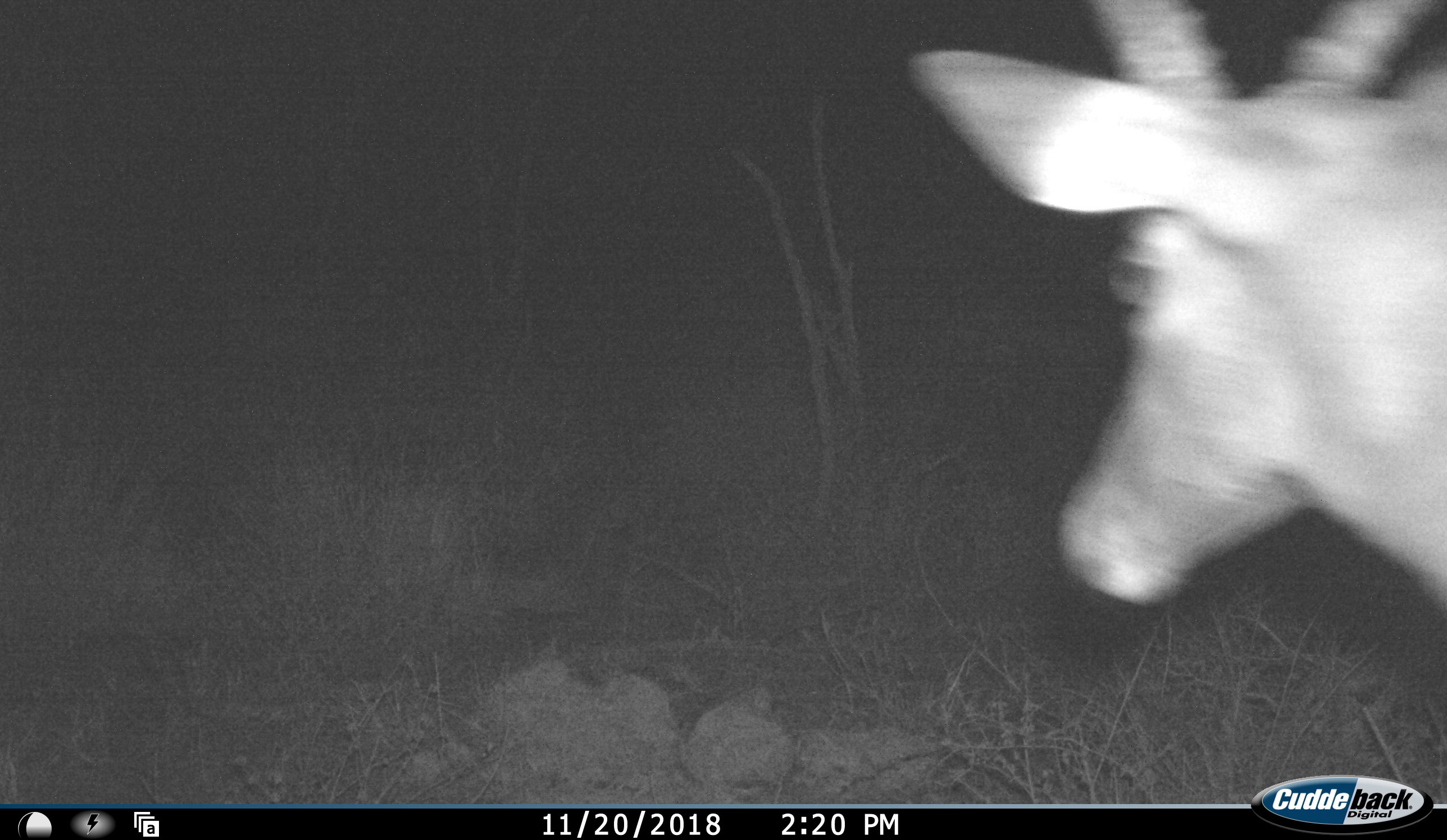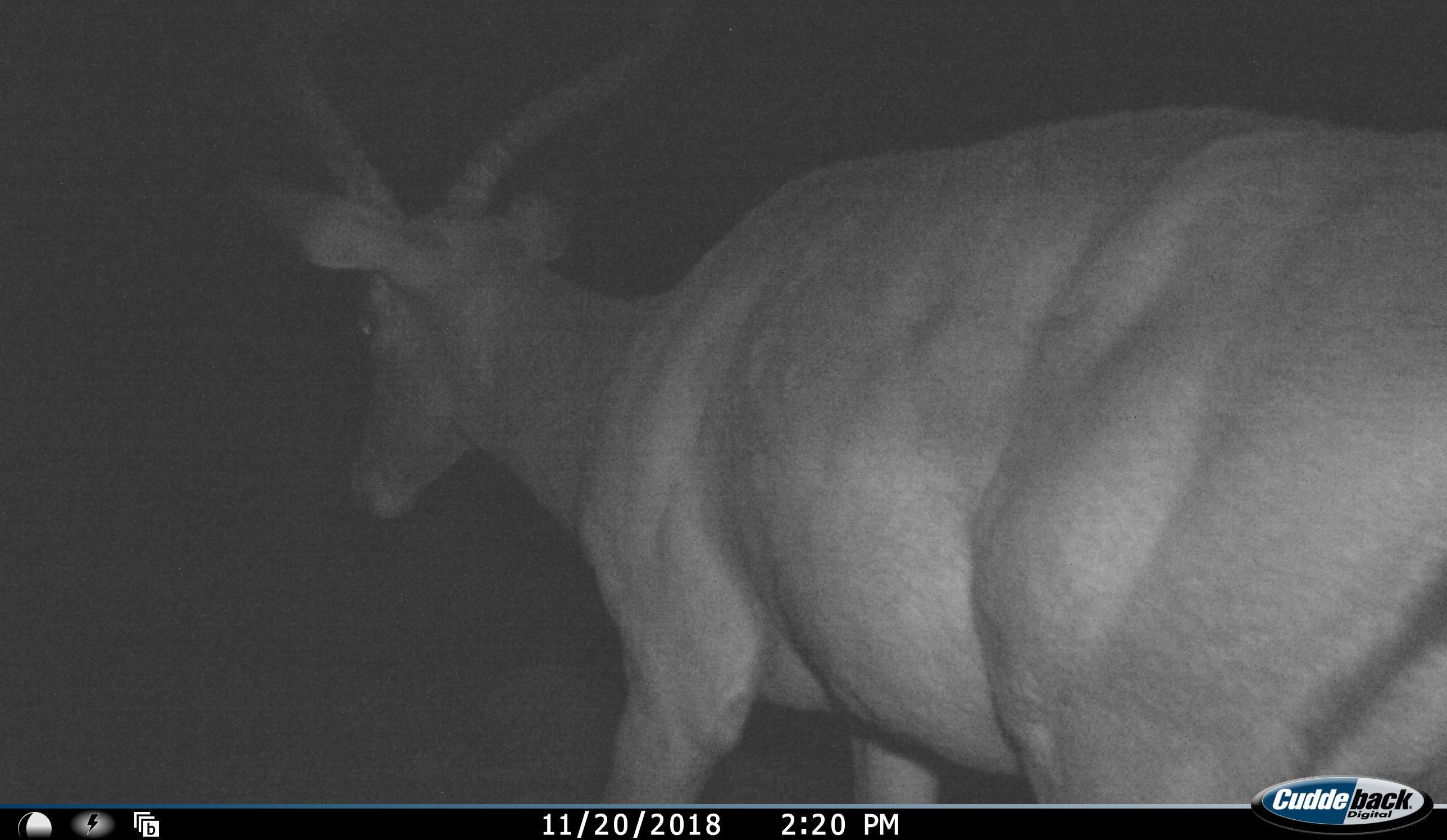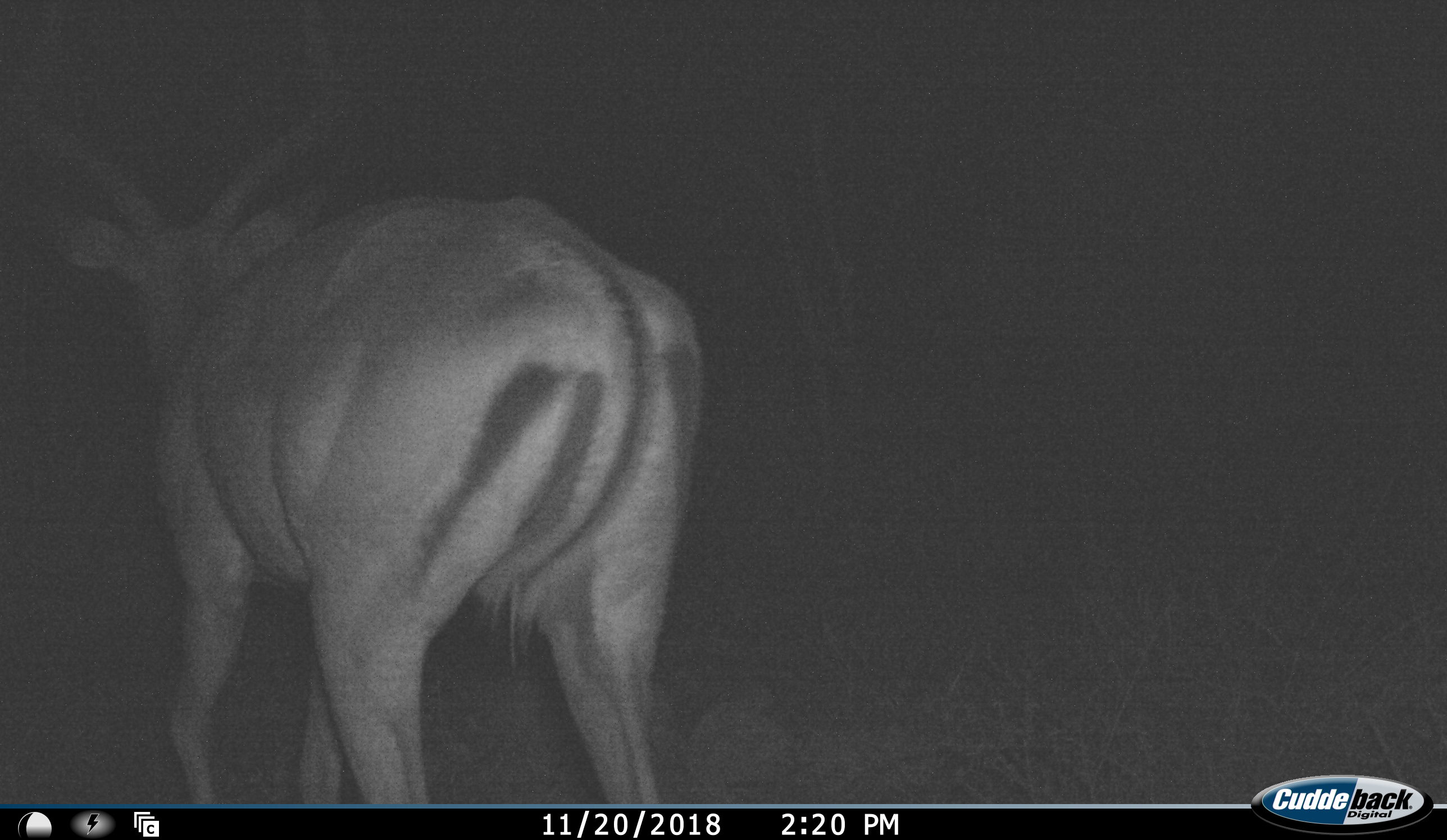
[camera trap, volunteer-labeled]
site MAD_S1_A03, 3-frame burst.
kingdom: Animalia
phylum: Chordata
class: Mammalia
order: Artiodactyla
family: Bovidae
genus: Aepyceros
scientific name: Aepyceros melampus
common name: impala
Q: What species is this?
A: Impala (Aepyceros melampus).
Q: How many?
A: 1.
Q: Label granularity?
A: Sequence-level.